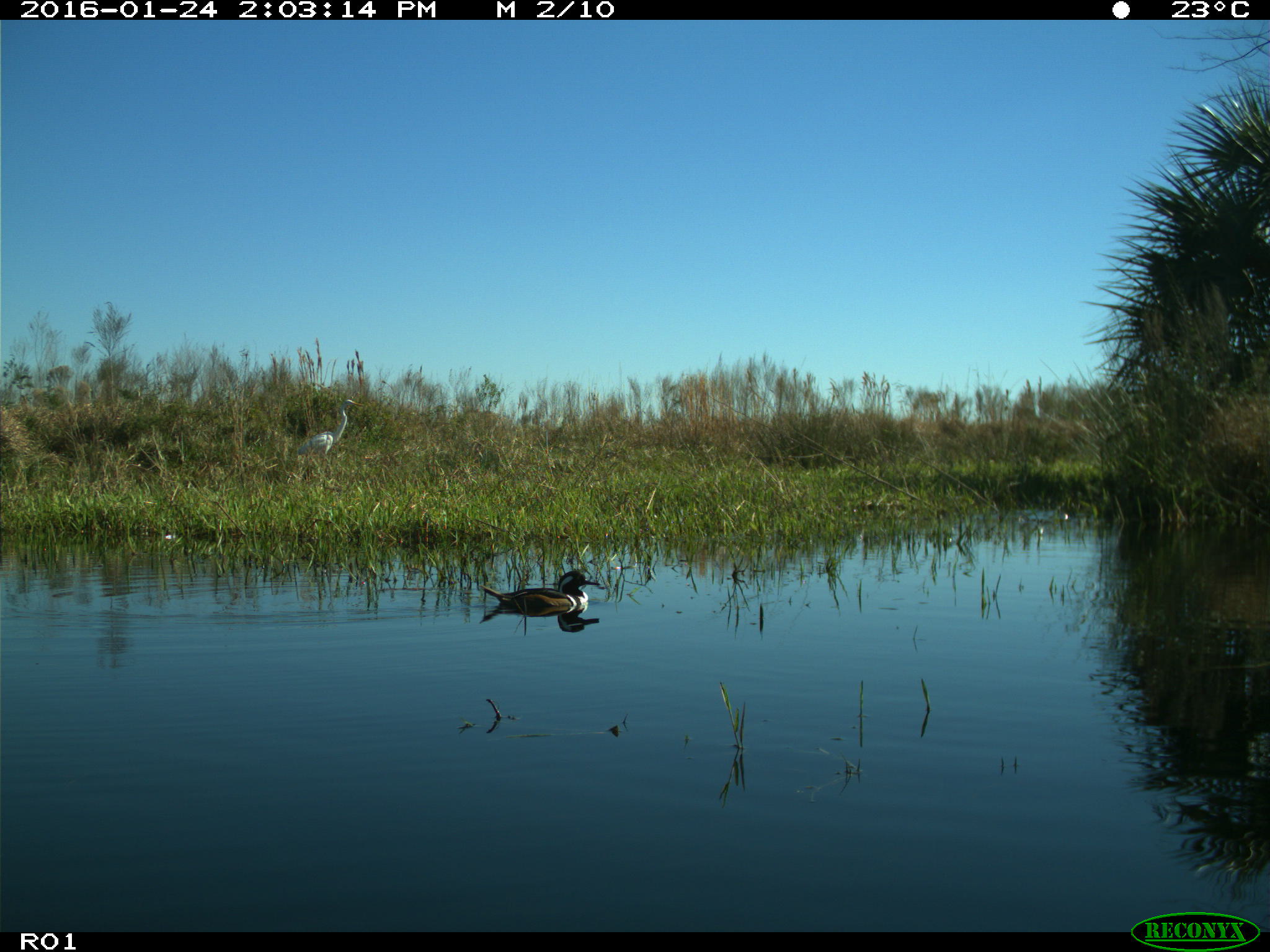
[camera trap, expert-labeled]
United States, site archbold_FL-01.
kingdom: Animalia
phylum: Chordata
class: Aves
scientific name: Aves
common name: birds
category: unidentified bird